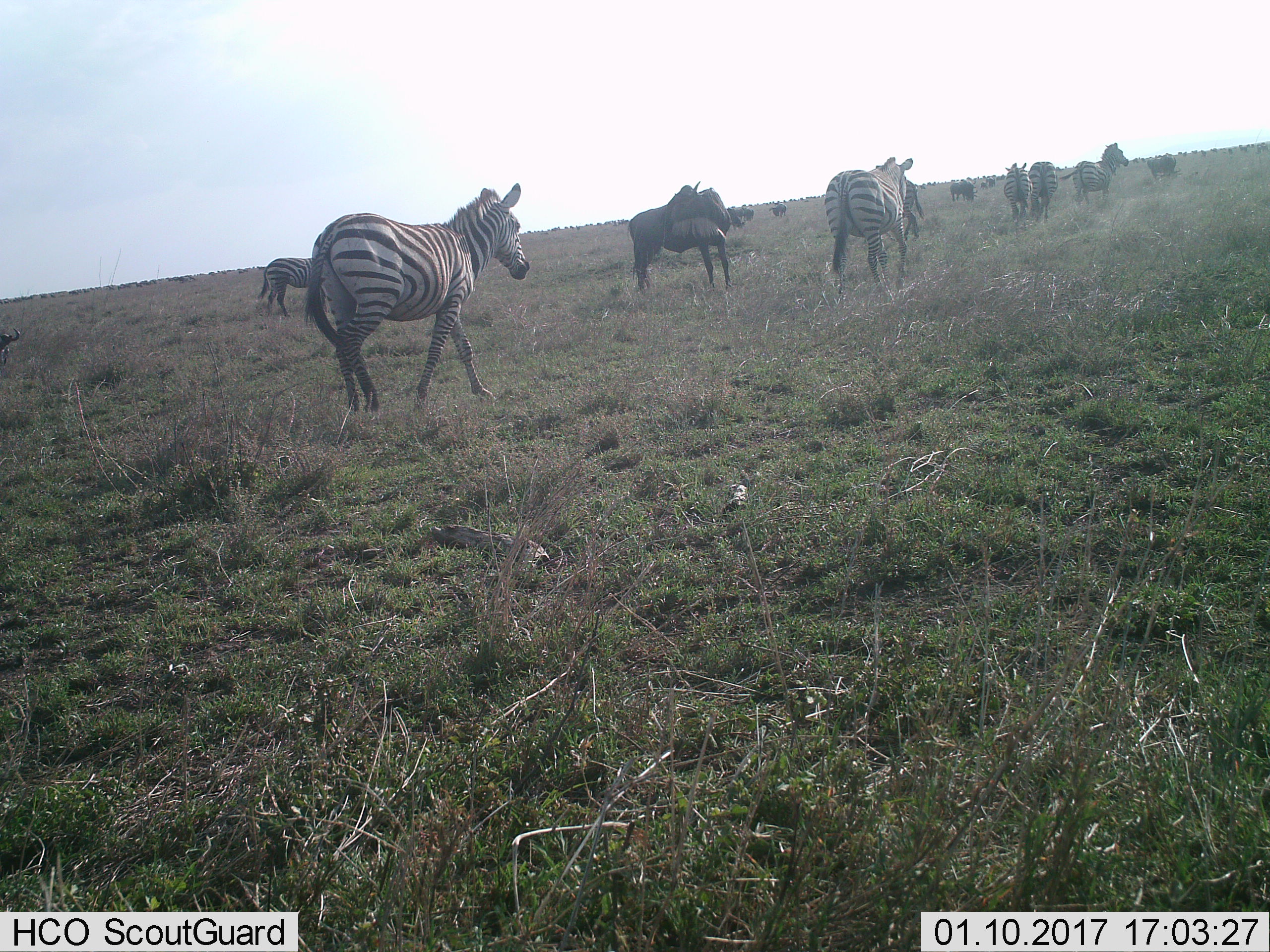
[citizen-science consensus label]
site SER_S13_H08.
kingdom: Animalia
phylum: Chordata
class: Mammalia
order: Artiodactyla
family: Bovidae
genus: Connochaetes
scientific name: Connochaetes taurinus taurinus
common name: blue wildebeest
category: wildebeestblue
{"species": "wildebeestblue (blue wildebeest) (Connochaetes taurinus taurinus)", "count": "6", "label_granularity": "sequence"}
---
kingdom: Animalia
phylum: Chordata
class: Mammalia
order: Perissodactyla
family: Equidae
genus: Equus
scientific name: Equus quagga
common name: plains zebra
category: zebraplains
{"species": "zebraplains (plains zebra) (Equus quagga)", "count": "7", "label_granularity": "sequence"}